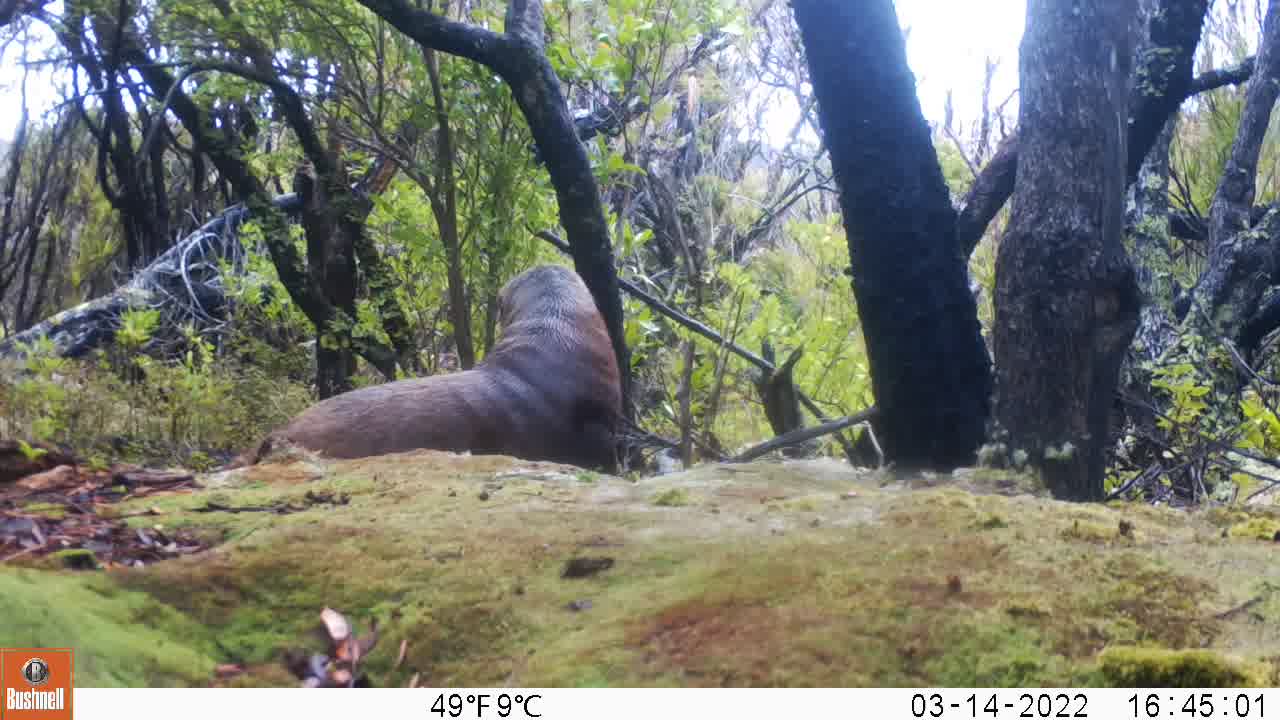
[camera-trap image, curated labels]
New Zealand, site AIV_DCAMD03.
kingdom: Animalia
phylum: Chordata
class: Mammalia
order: Carnivora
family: Otariidae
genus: Phocarctos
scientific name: Phocarctos hookeri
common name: new zealand sea lion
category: sealion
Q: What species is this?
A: Sealion (new zealand sea lion) (Phocarctos hookeri).